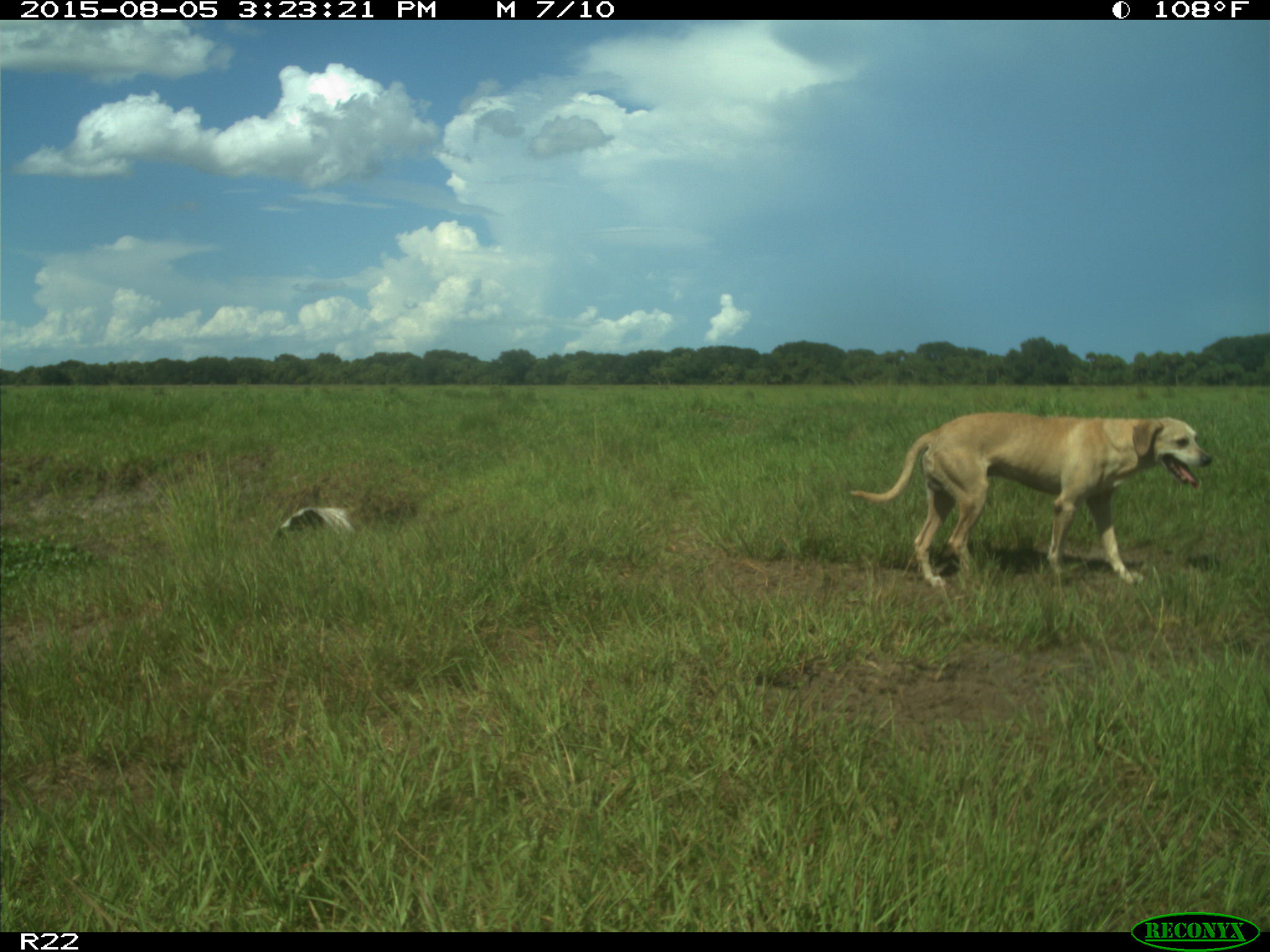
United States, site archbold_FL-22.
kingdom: Animalia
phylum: Chordata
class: Mammalia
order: Carnivora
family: Canidae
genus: Canis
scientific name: Canis familiaris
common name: domestic dog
Canis familiaris (domestic dog).